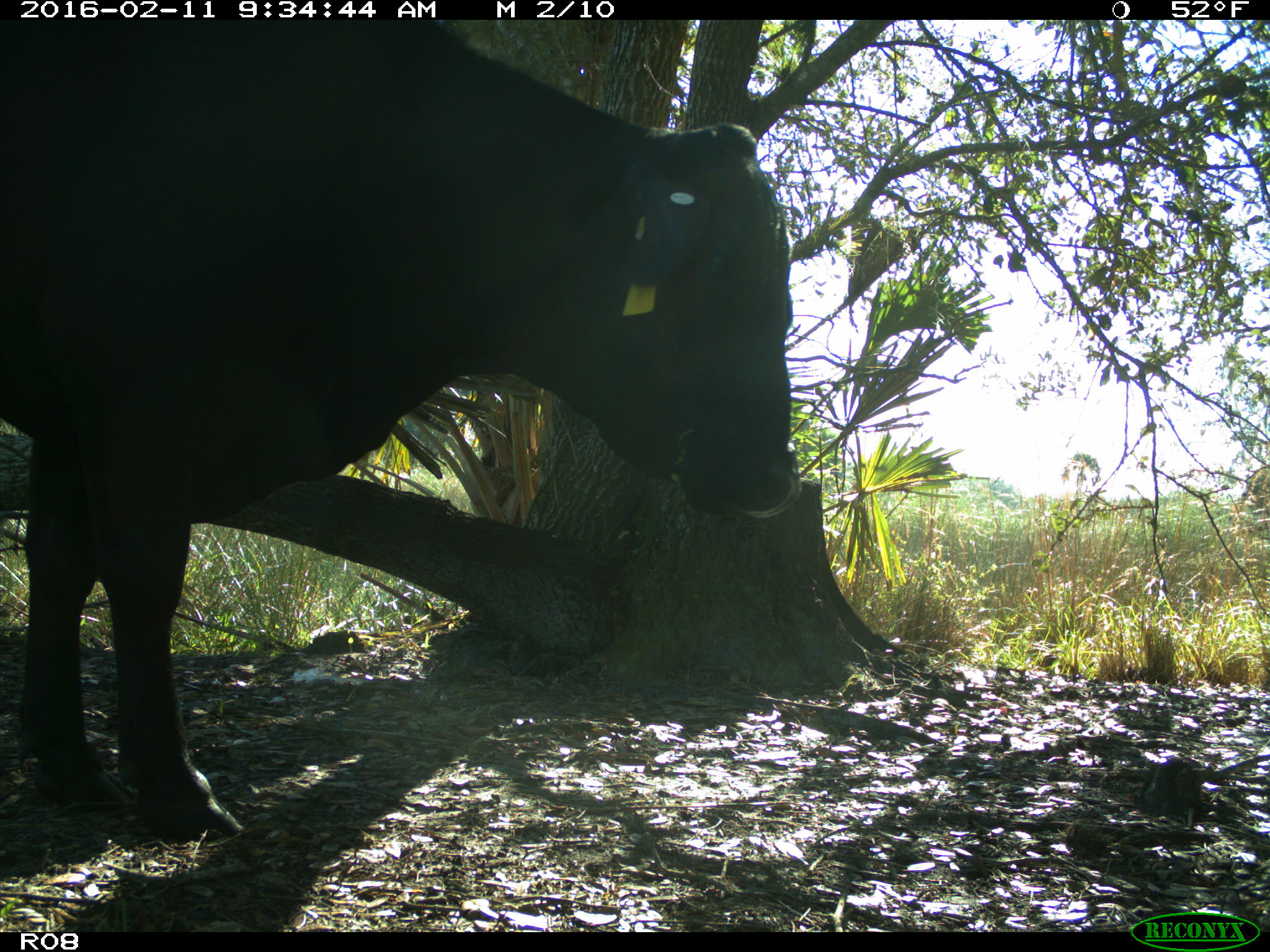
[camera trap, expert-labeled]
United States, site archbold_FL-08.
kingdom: Animalia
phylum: Chordata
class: Mammalia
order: Artiodactyla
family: Bovidae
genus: Bos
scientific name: Bos taurus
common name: domestic cow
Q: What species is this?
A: Bos taurus (domestic cow).